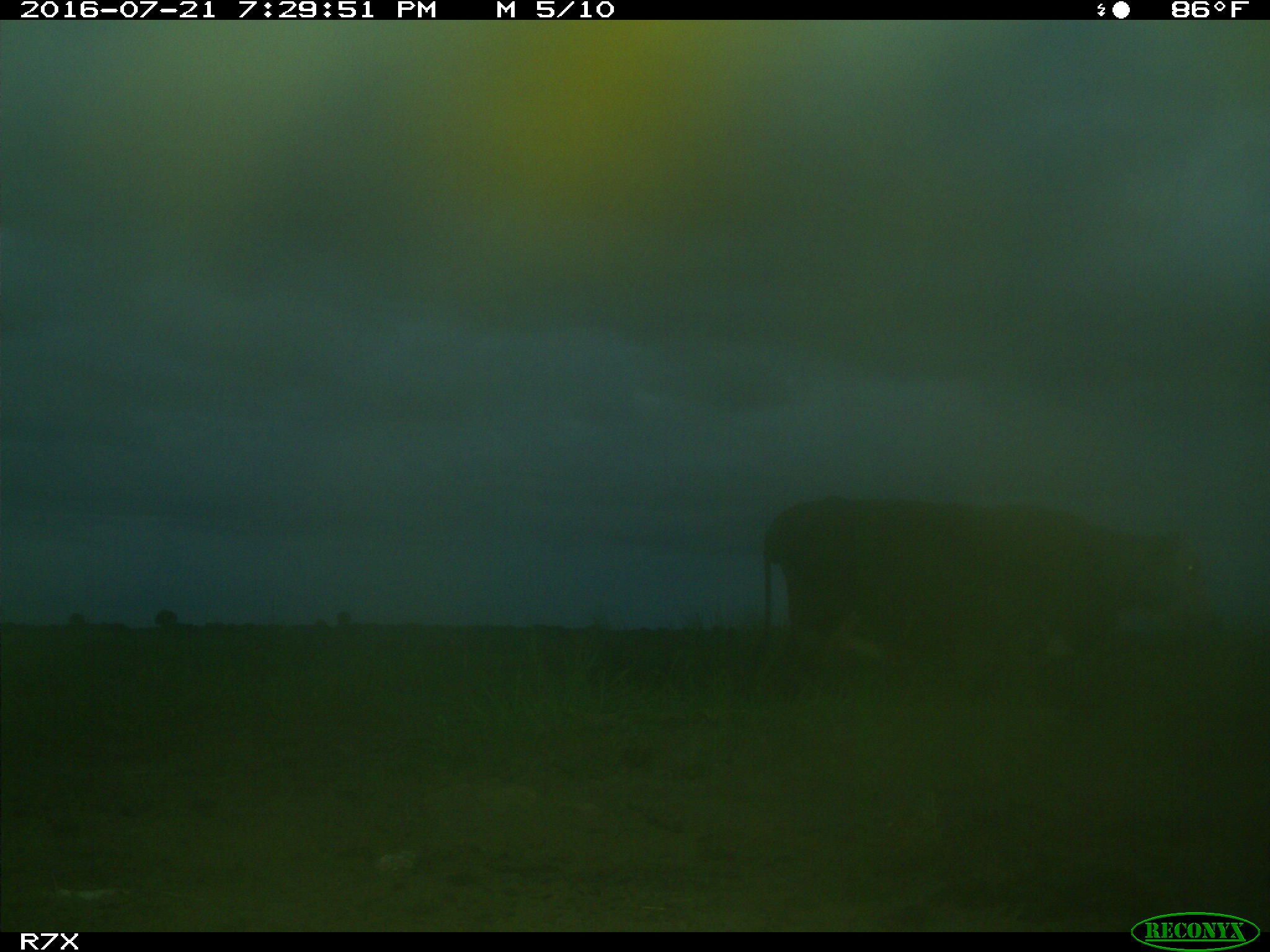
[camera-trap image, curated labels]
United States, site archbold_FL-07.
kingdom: Animalia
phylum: Chordata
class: Mammalia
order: Artiodactyla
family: Bovidae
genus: Bos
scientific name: Bos taurus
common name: domestic cow